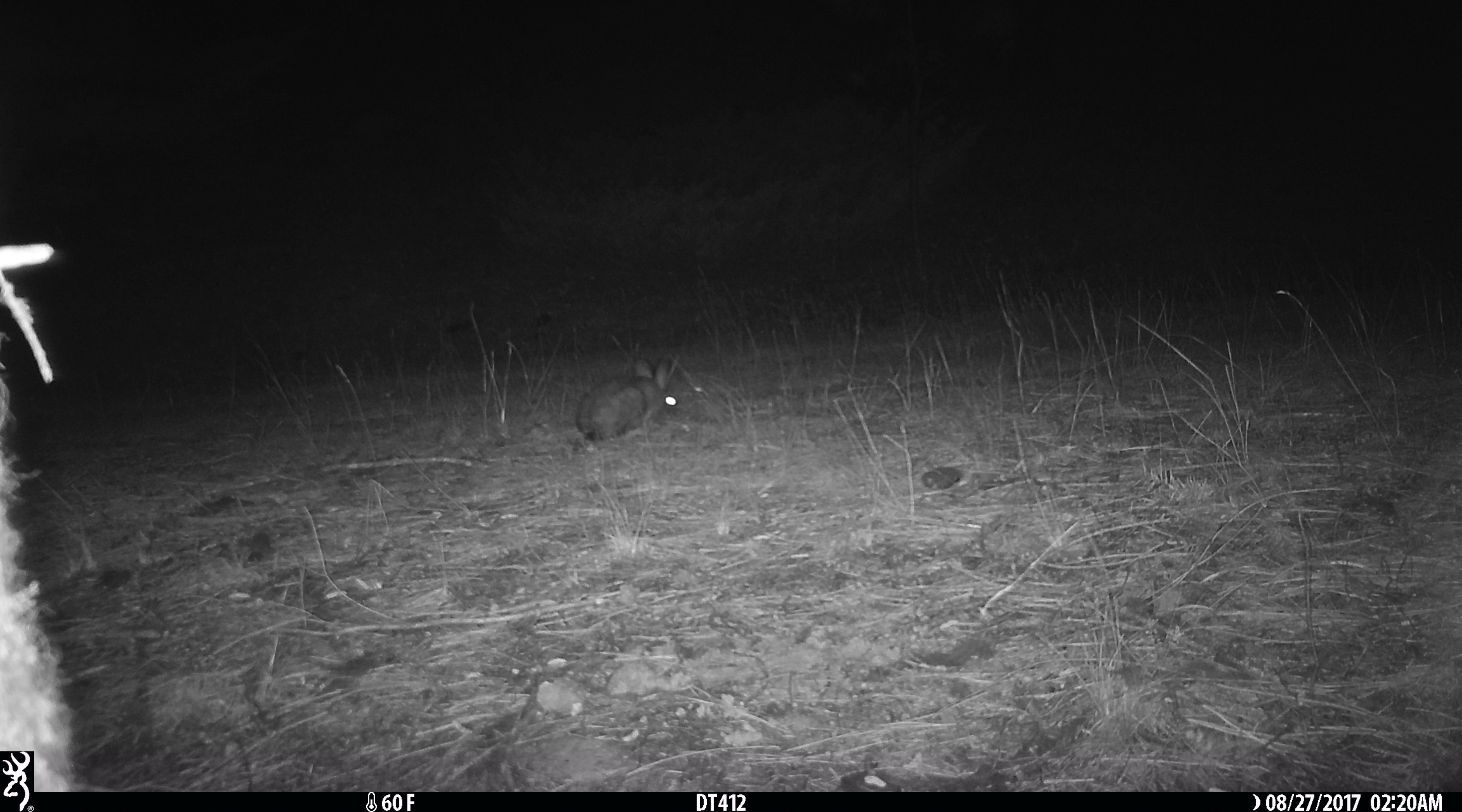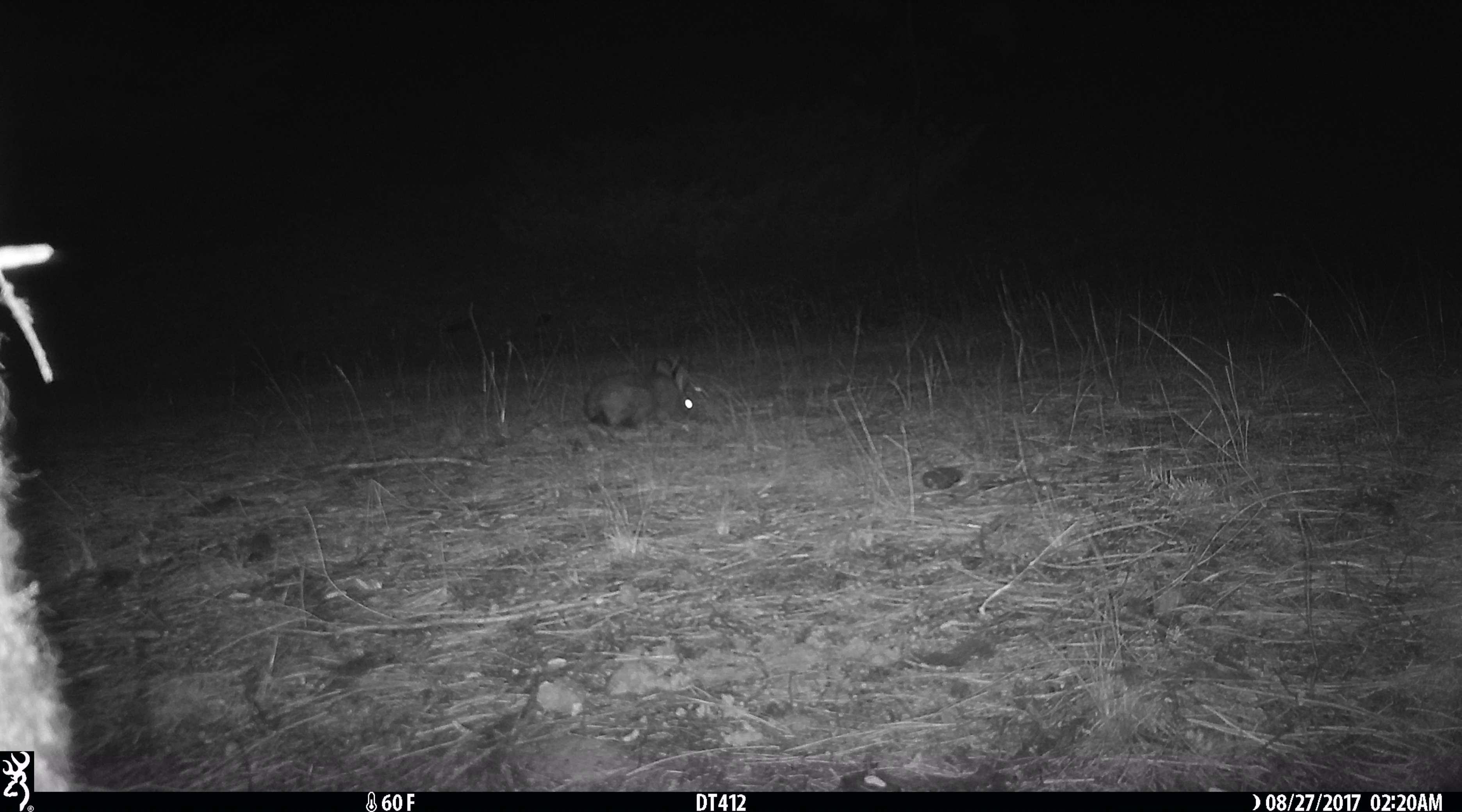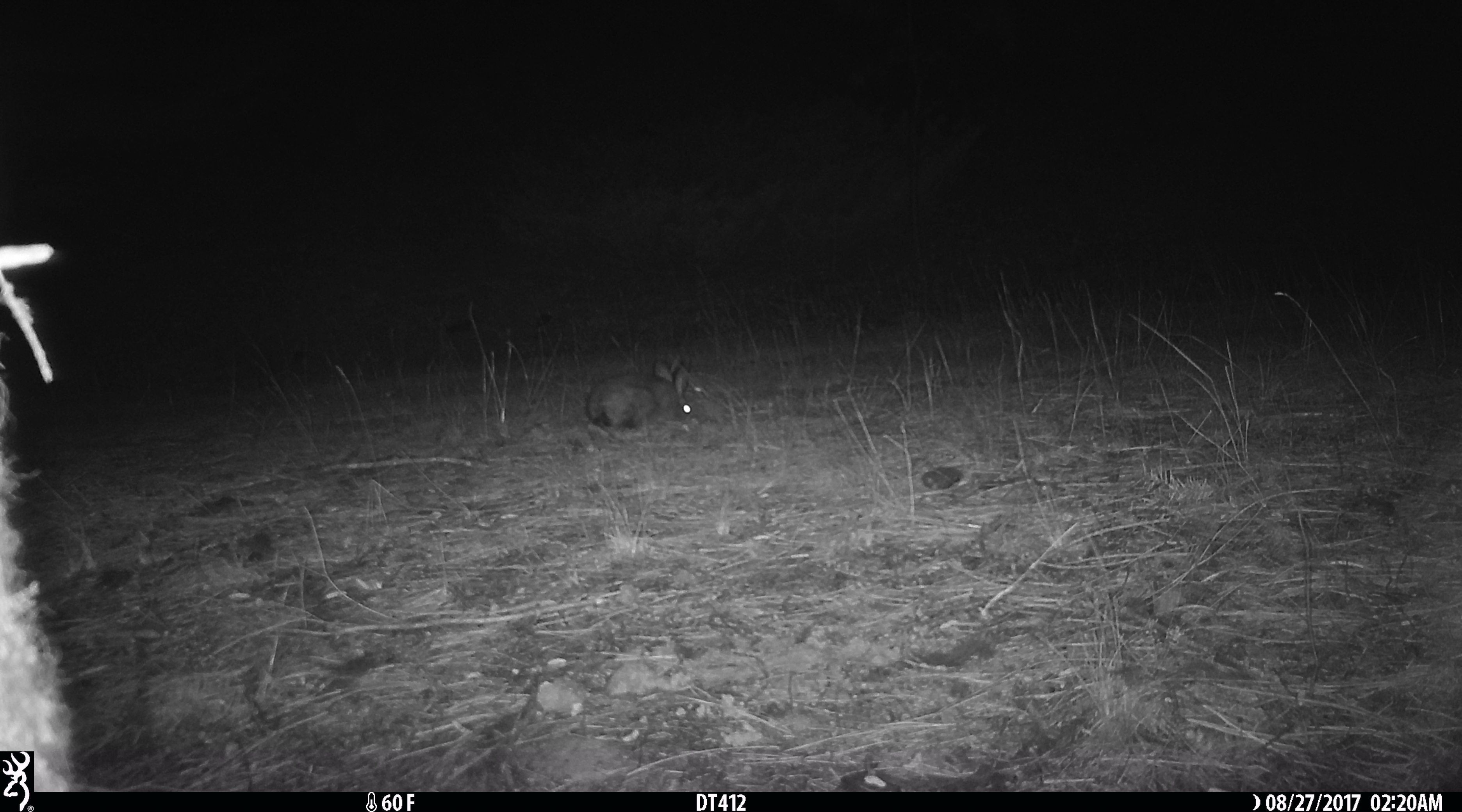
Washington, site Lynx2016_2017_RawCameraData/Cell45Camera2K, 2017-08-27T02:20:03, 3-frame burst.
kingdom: Animalia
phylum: Chordata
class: Mammalia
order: Lagomorpha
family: Leporidae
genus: Lepus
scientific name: Lepus americanus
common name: snowshoe hare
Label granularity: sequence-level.